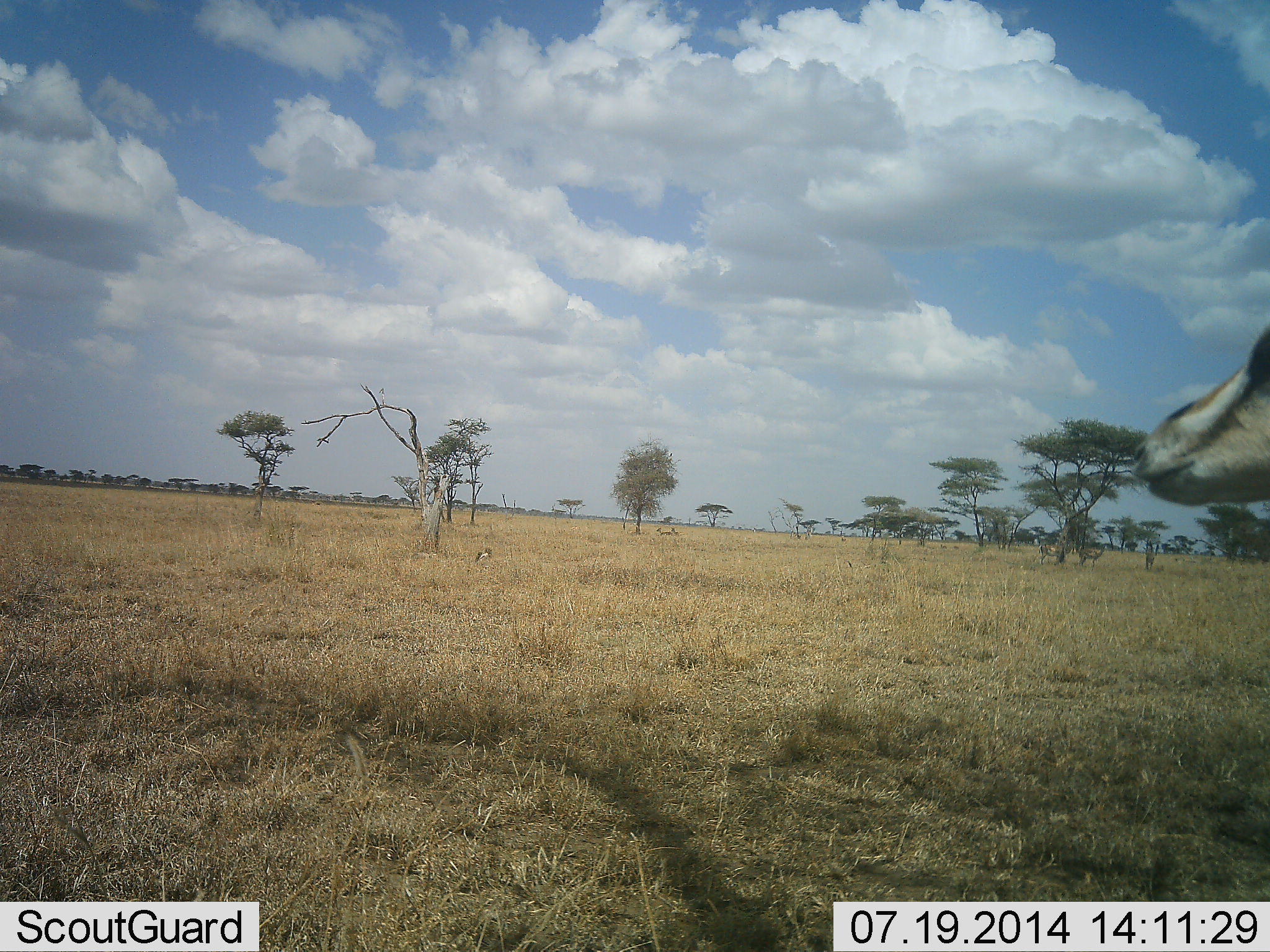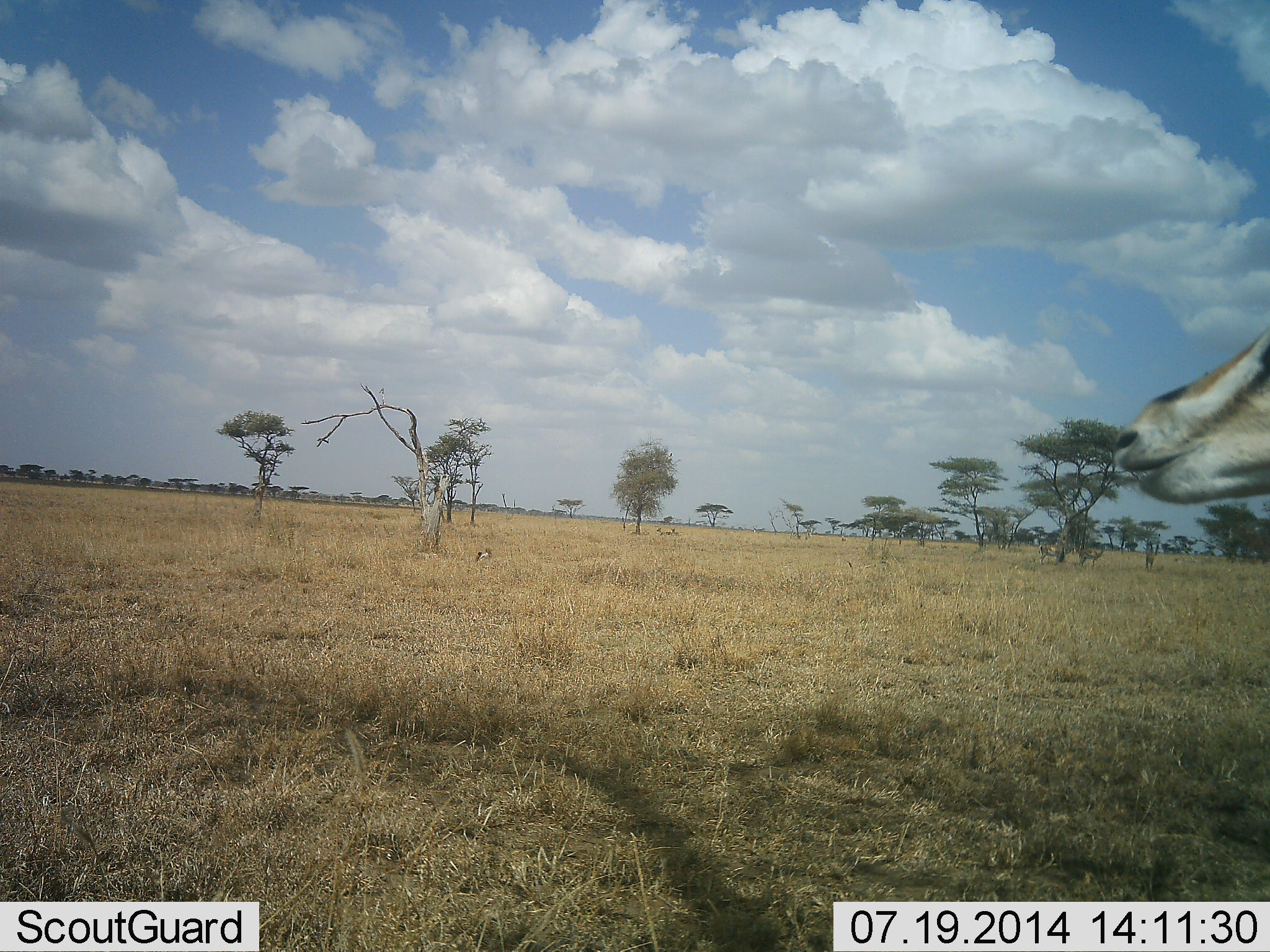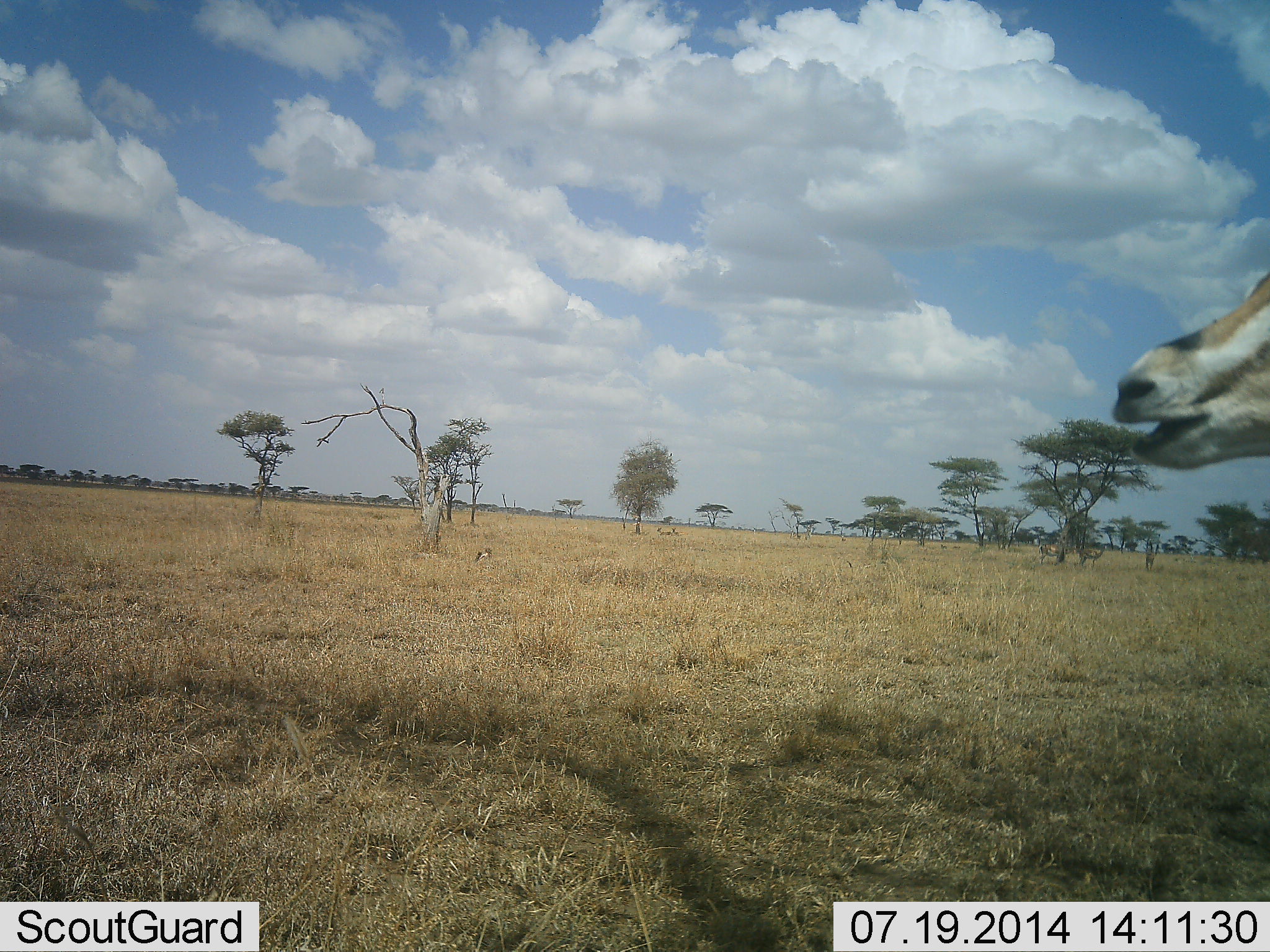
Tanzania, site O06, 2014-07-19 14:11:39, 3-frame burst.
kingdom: Animalia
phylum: Chordata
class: Mammalia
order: Artiodactyla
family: Bovidae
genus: Eudorcas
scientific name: Eudorcas thomsonii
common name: thomson's gazelle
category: gazellethomsons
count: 1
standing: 67%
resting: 0%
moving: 33%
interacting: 0%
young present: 0%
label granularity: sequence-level